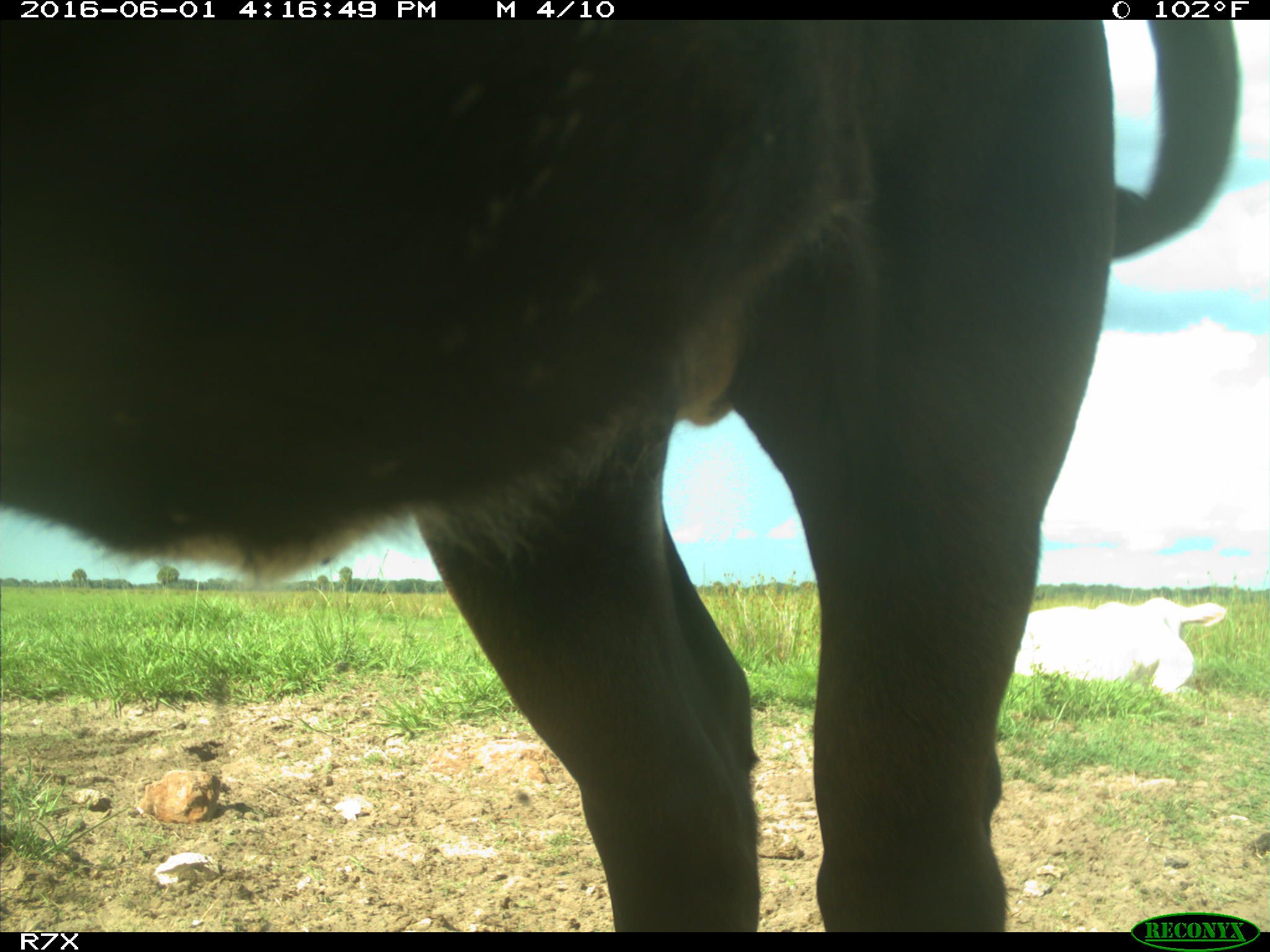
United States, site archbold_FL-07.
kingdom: Animalia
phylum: Chordata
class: Mammalia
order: Artiodactyla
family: Bovidae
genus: Bos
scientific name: Bos taurus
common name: domestic cow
Bos taurus (domestic cow).